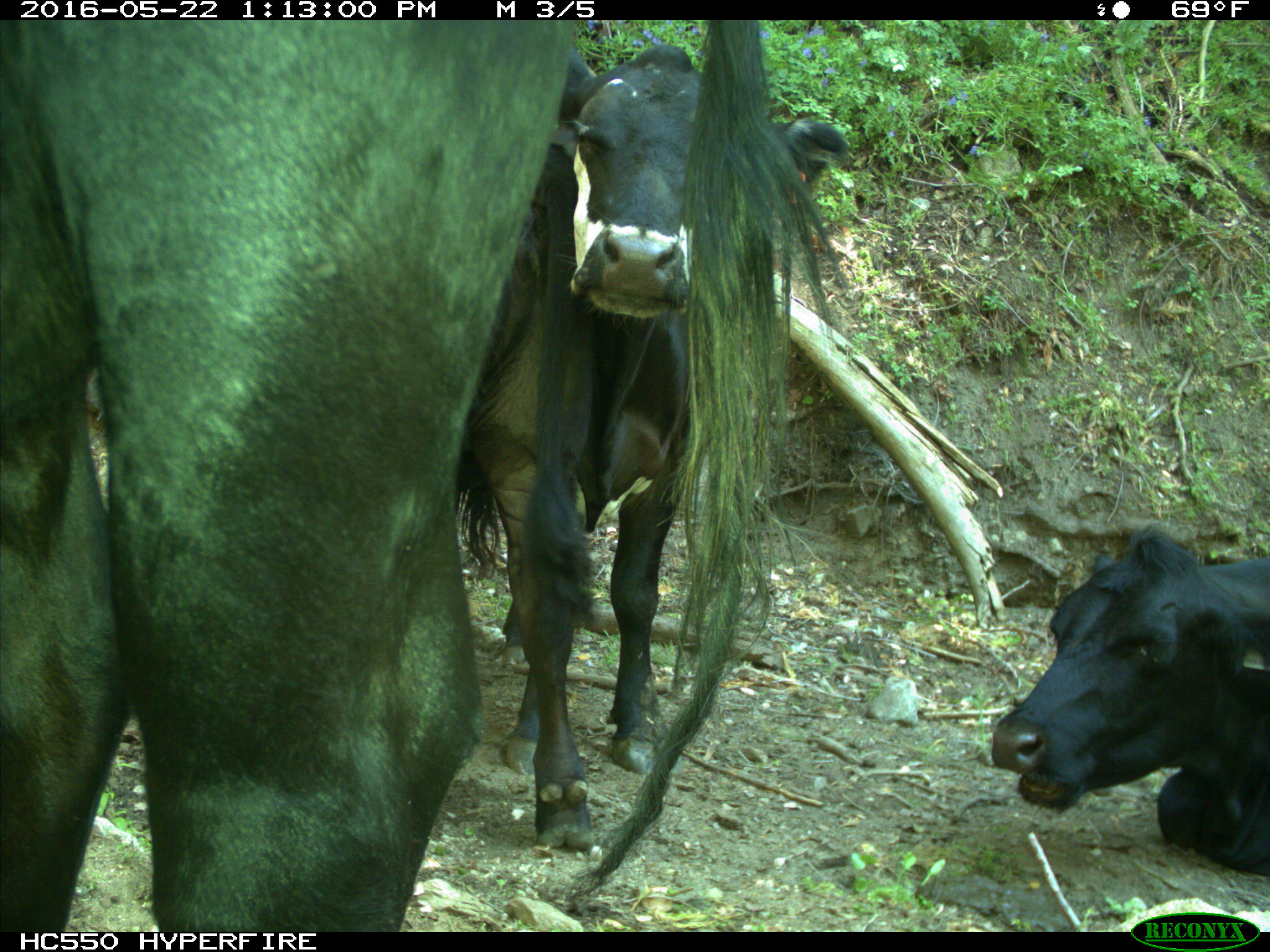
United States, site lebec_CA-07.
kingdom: Animalia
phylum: Chordata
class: Mammalia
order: Artiodactyla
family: Bovidae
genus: Bos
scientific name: Bos taurus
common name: domestic cow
Bos taurus (domestic cow).